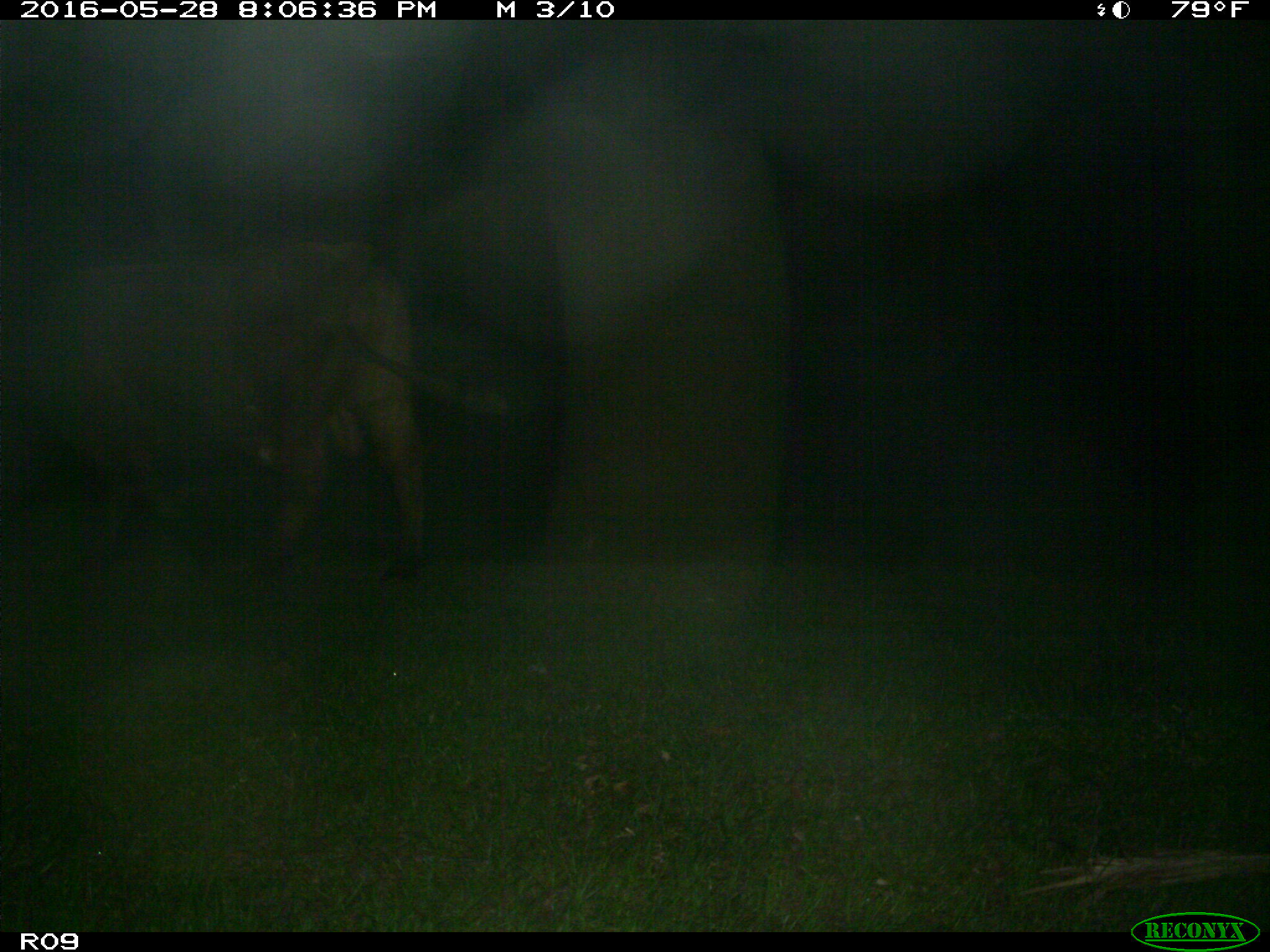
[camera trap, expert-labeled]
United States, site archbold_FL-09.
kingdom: Animalia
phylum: Chordata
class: Mammalia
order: Artiodactyla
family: Bovidae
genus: Bos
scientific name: Bos taurus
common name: domestic cow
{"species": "Bos taurus (domestic cow)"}